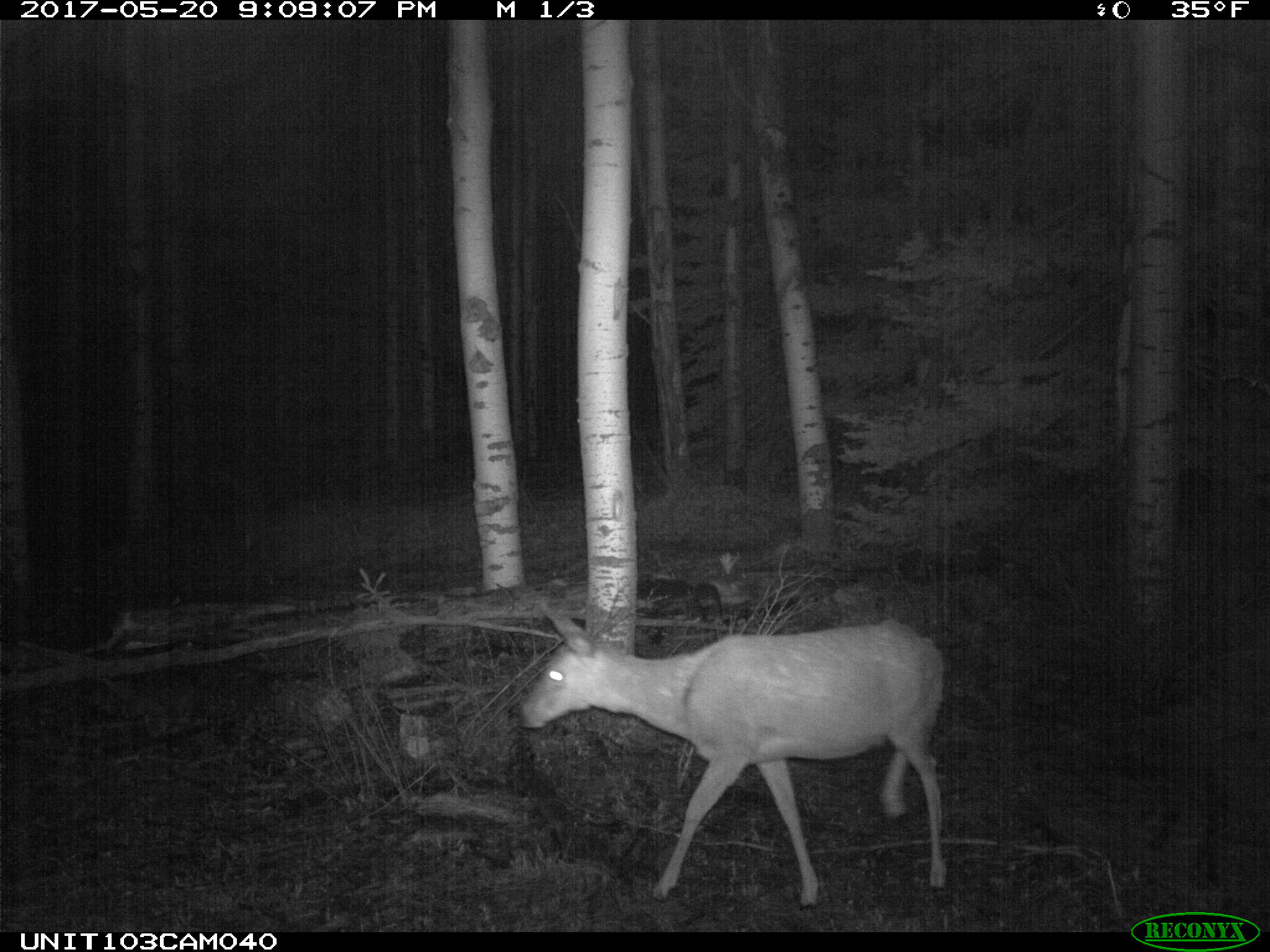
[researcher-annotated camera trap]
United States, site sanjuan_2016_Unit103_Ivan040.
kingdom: Animalia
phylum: Chordata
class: Mammalia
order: Artiodactyla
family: Cervidae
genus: Odocoileus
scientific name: Odocoileus hemionus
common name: mule deer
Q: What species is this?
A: Odocoileus hemionus (mule deer).